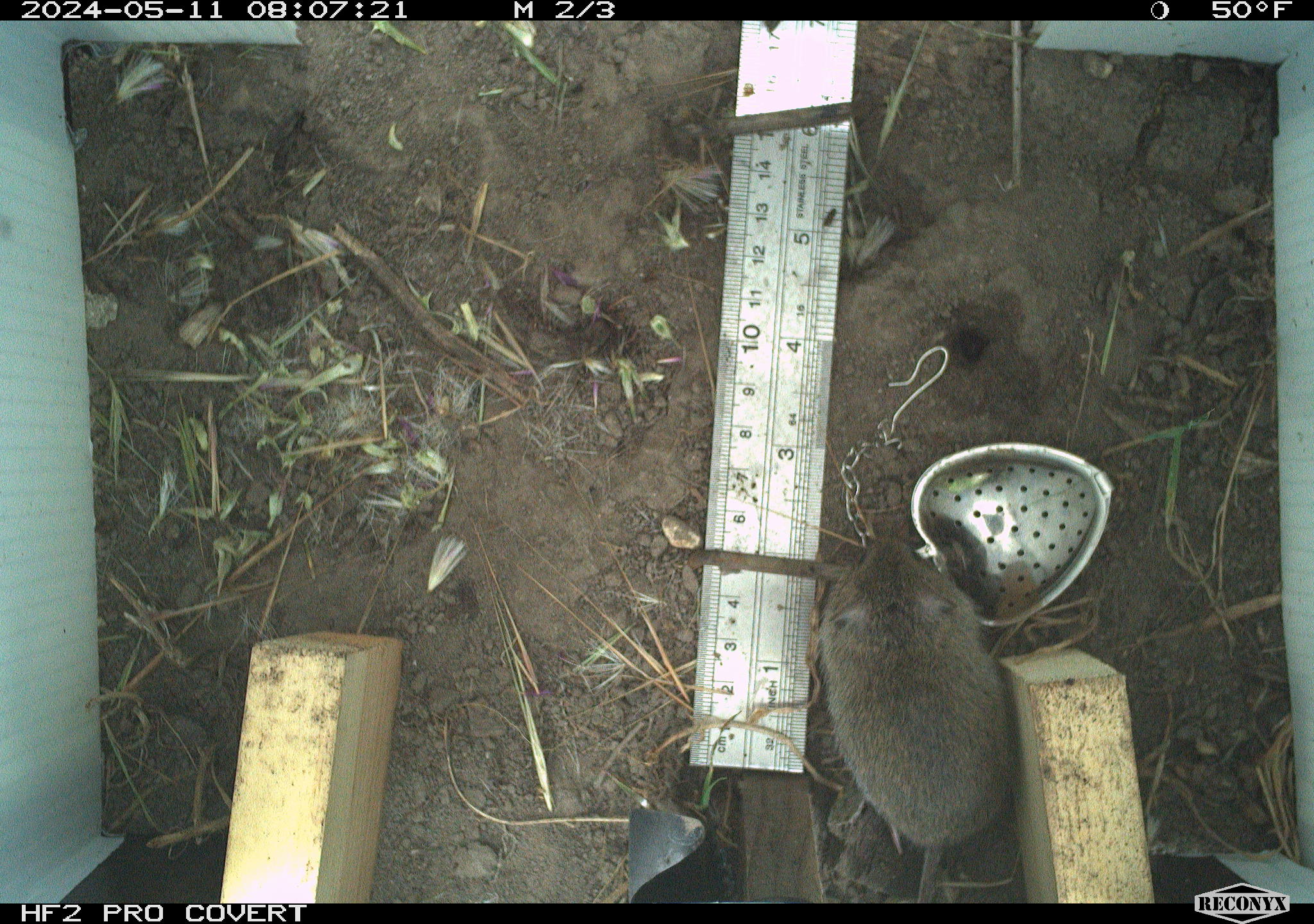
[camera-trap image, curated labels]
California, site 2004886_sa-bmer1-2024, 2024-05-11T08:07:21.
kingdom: Animalia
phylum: Chordata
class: Mammalia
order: Rodentia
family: Cricetidae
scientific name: Arvicolinae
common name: voles, lemmings, and muskrats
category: arvicolinae subfamily